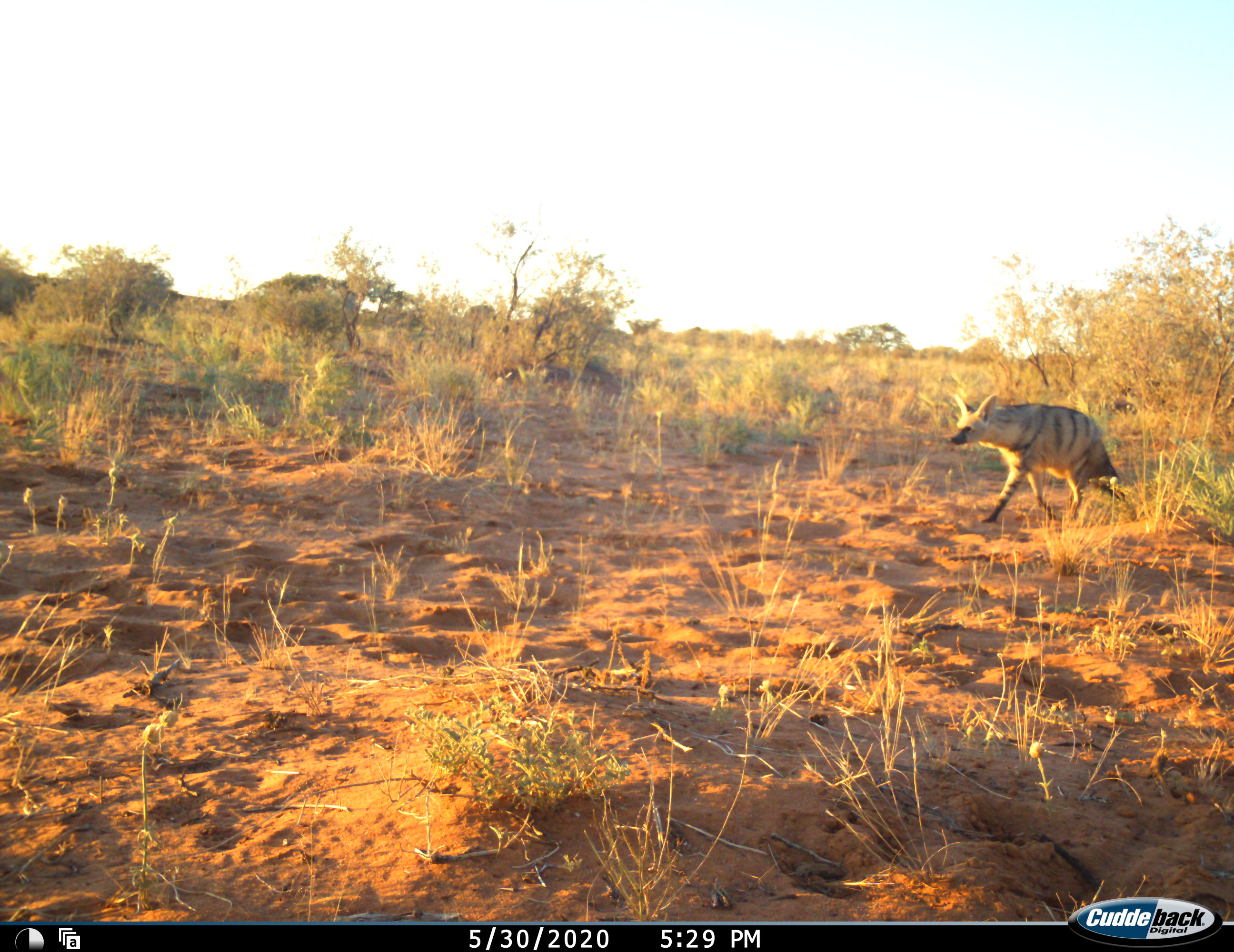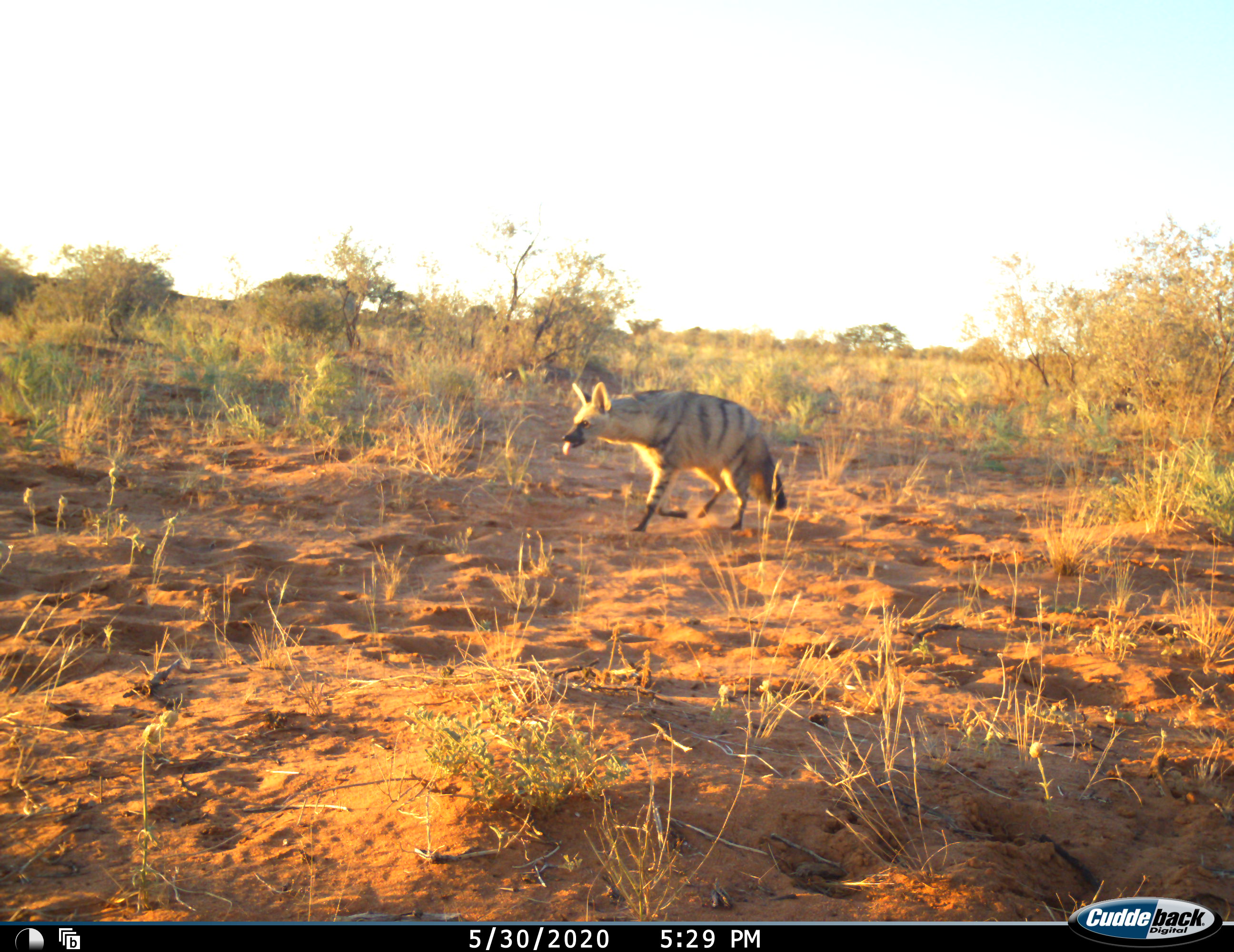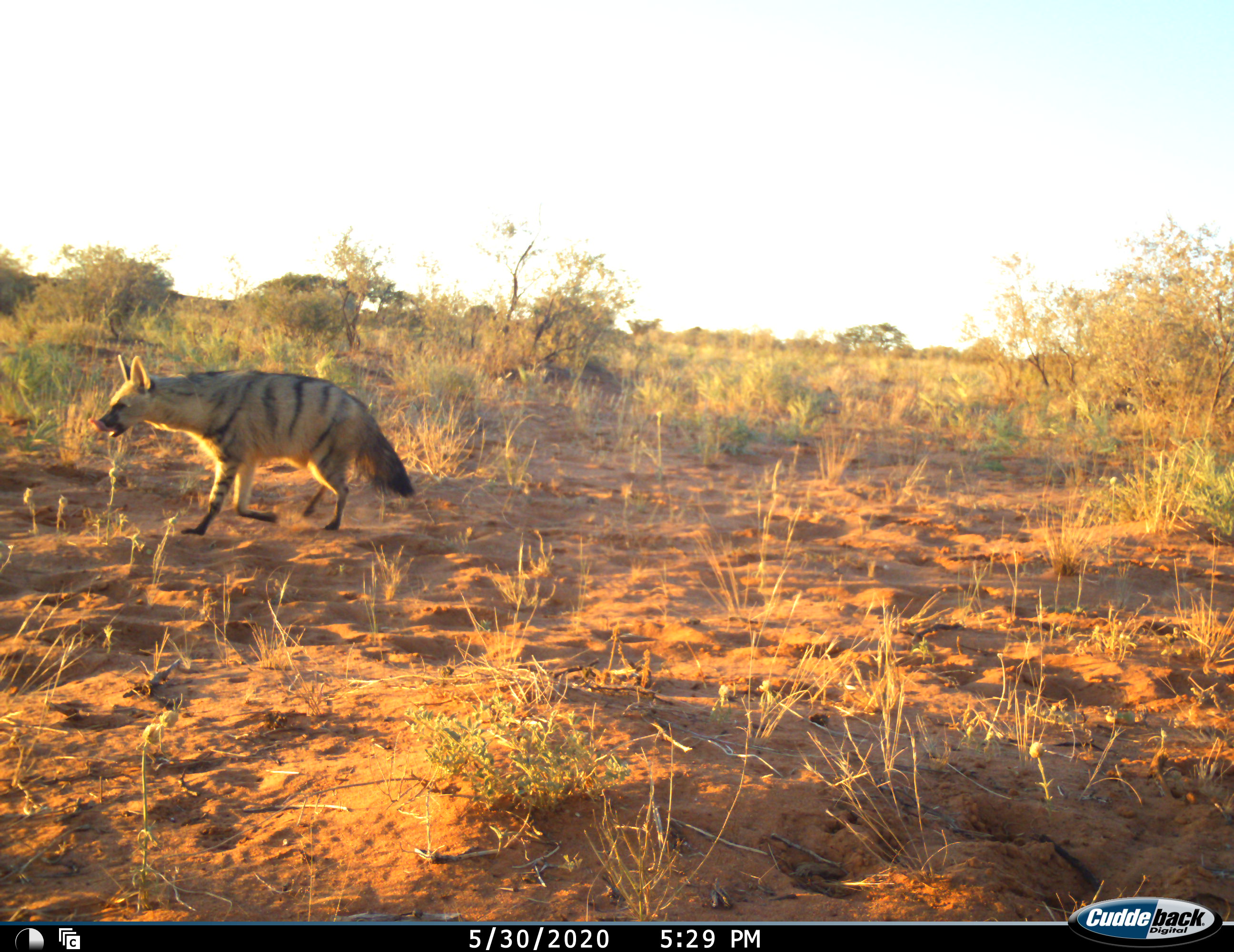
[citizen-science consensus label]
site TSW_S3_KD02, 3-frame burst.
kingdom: Animalia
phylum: Chordata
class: Mammalia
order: Carnivora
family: Hyaenidae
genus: Proteles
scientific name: Proteles cristatus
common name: aardwolf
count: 1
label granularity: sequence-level